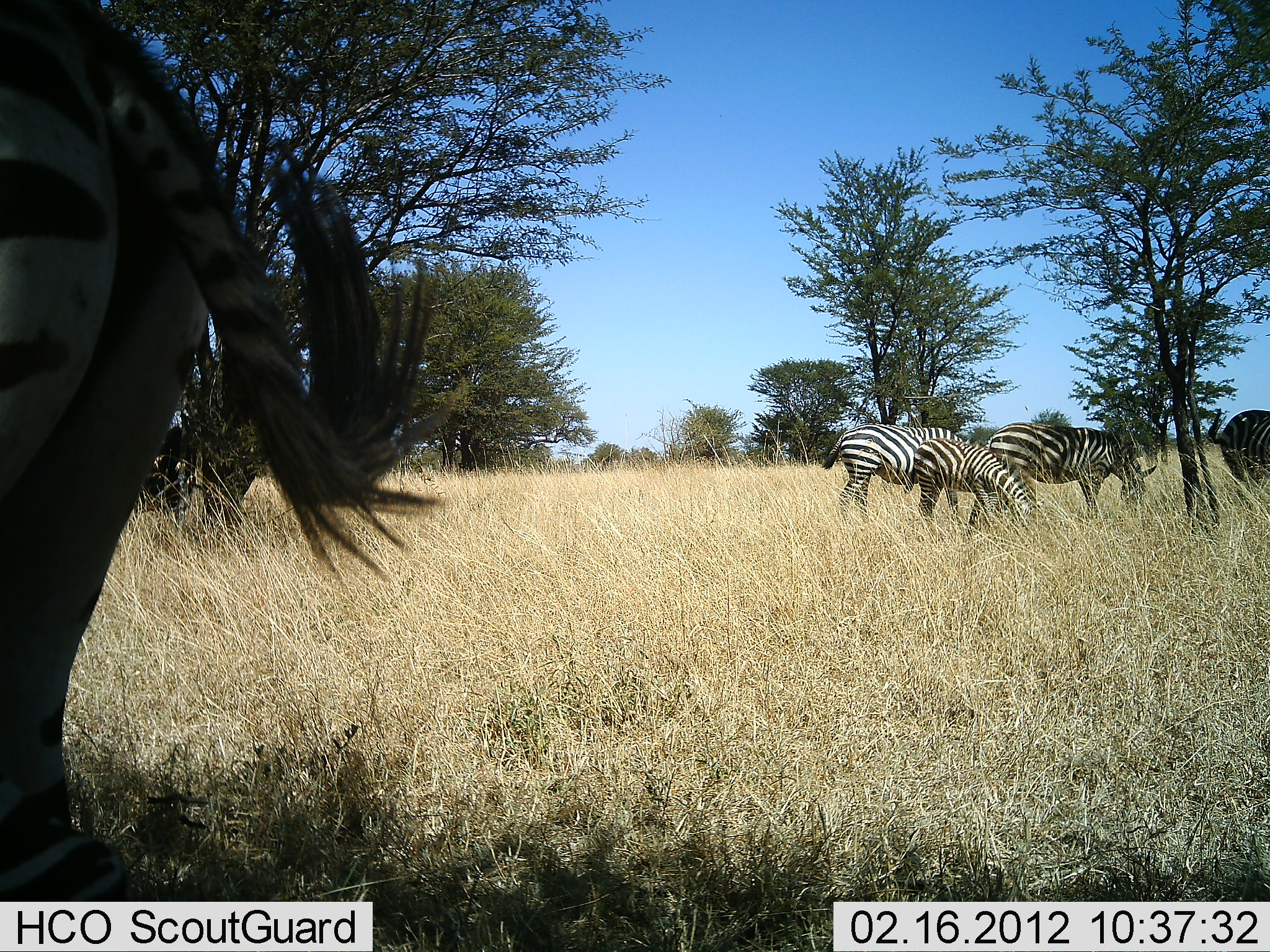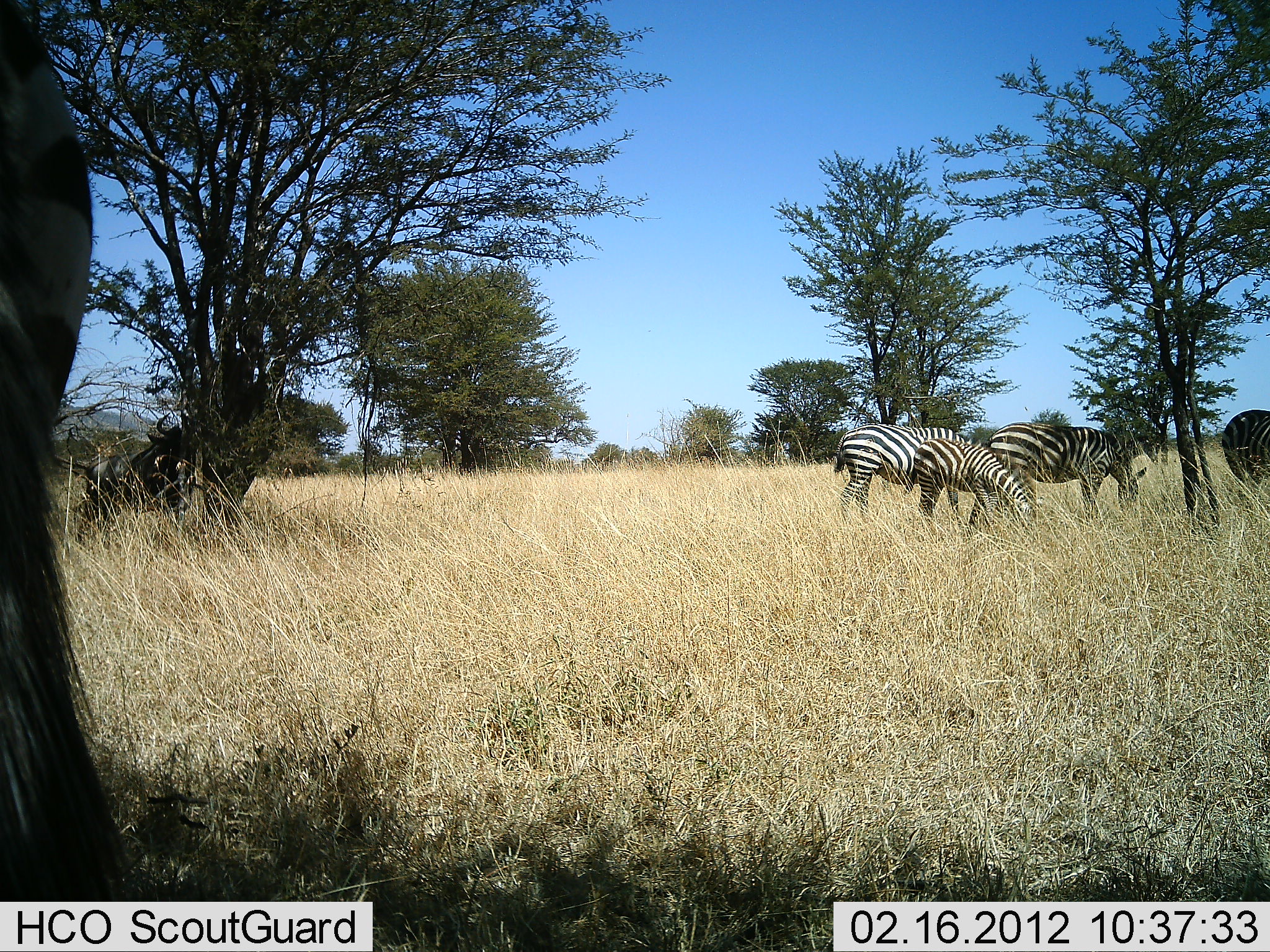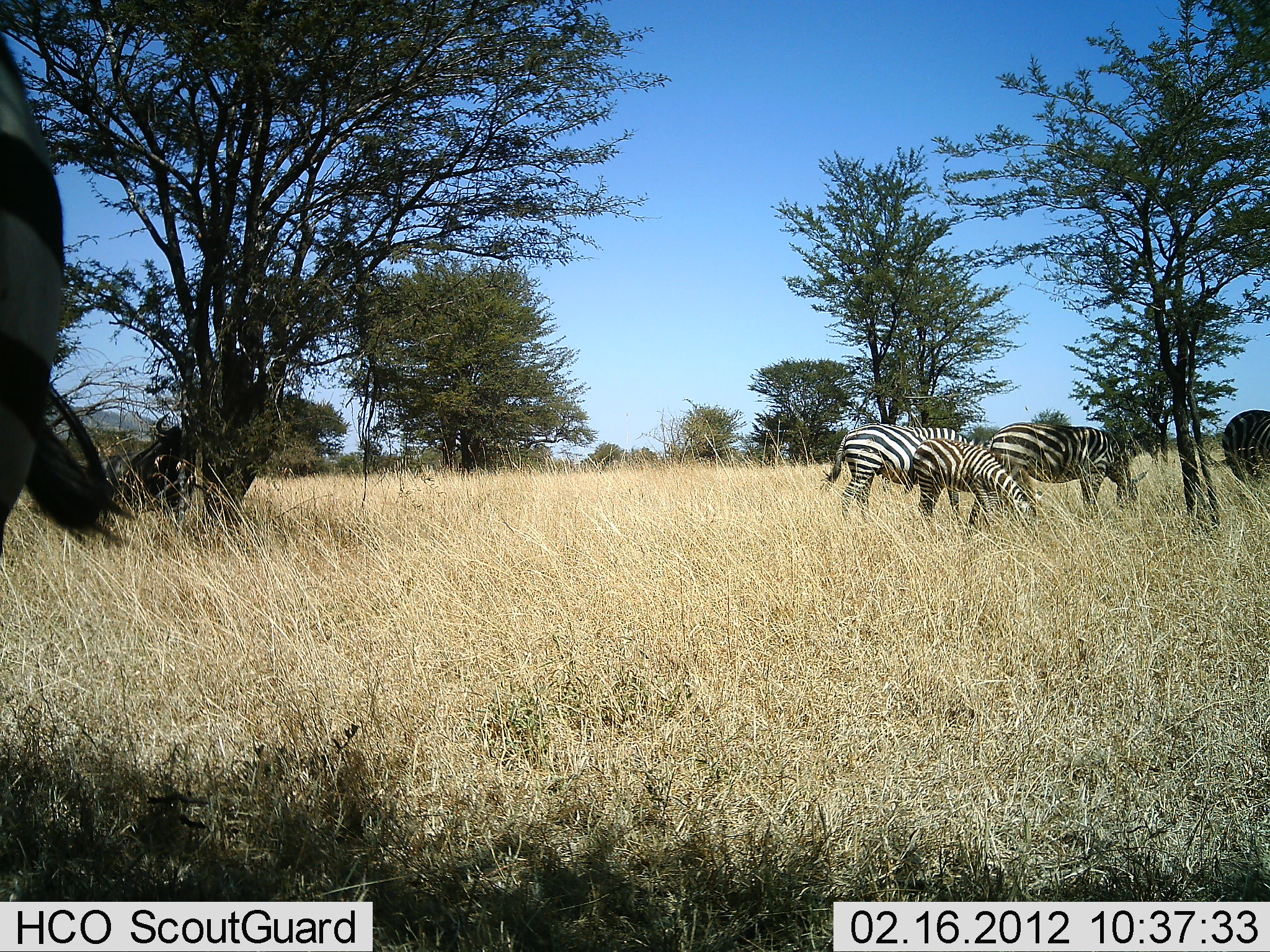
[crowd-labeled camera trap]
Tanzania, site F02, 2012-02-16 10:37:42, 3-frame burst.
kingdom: Animalia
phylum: Chordata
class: Mammalia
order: Artiodactyla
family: Bovidae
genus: Connochaetes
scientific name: Connochaetes taurinus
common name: blue wildebeest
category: wildebeest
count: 1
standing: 84%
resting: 16%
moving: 0%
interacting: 0%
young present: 0%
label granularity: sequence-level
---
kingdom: Animalia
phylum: Chordata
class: Mammalia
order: Perissodactyla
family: Equidae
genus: Equus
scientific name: Equus quagga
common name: plains zebra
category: zebra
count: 4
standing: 48%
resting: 0%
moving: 14%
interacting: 3%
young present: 28%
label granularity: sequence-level